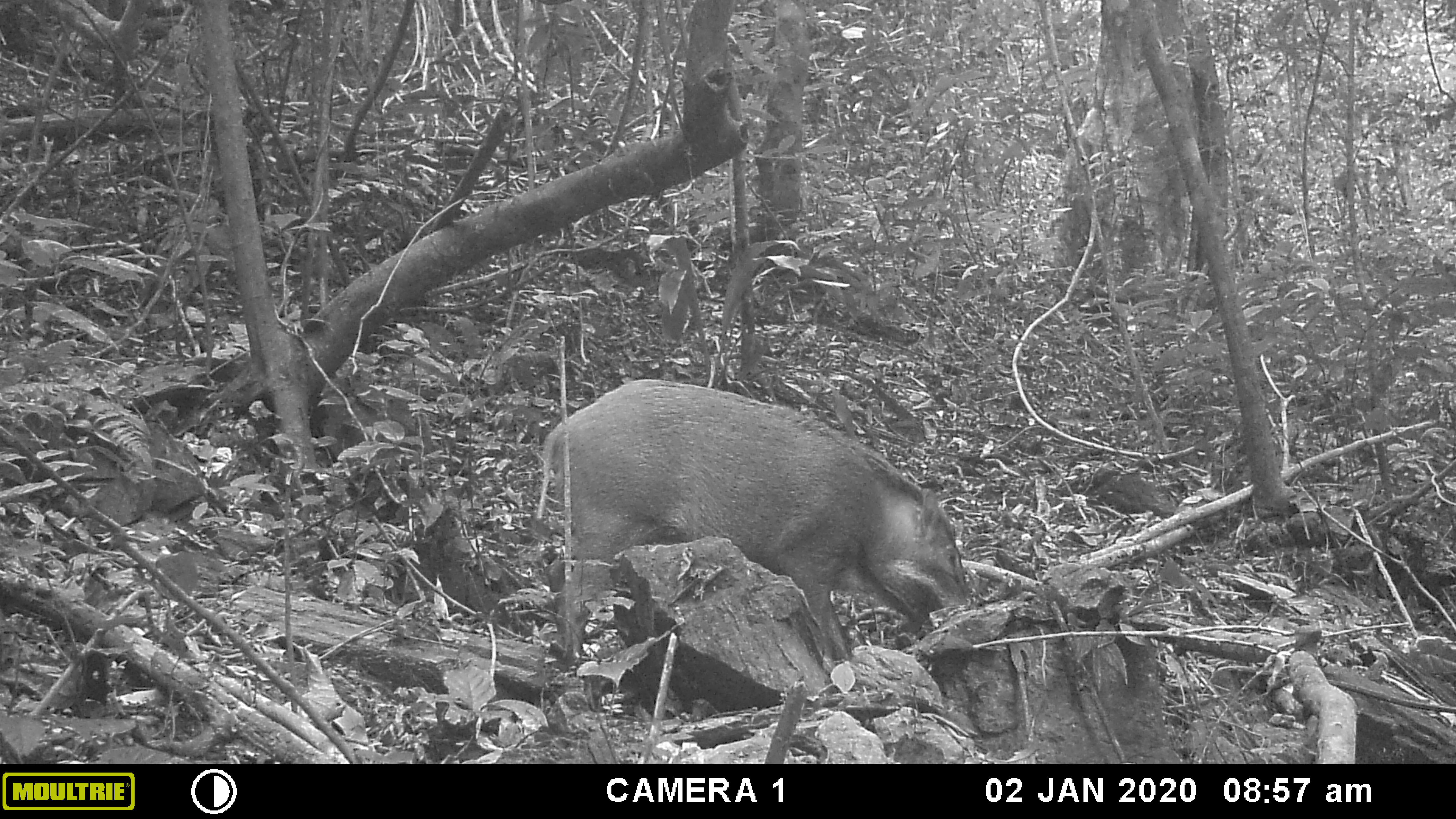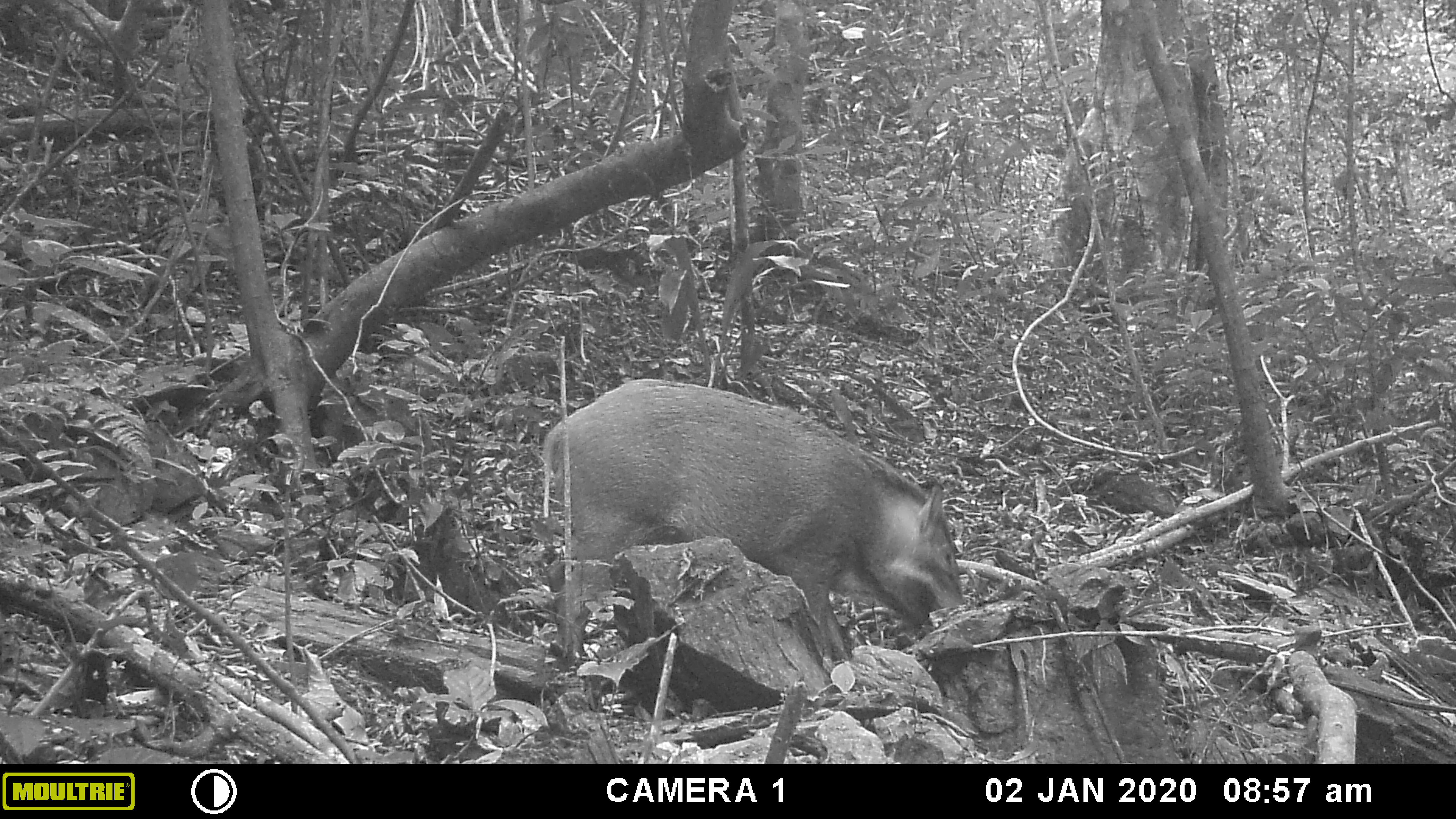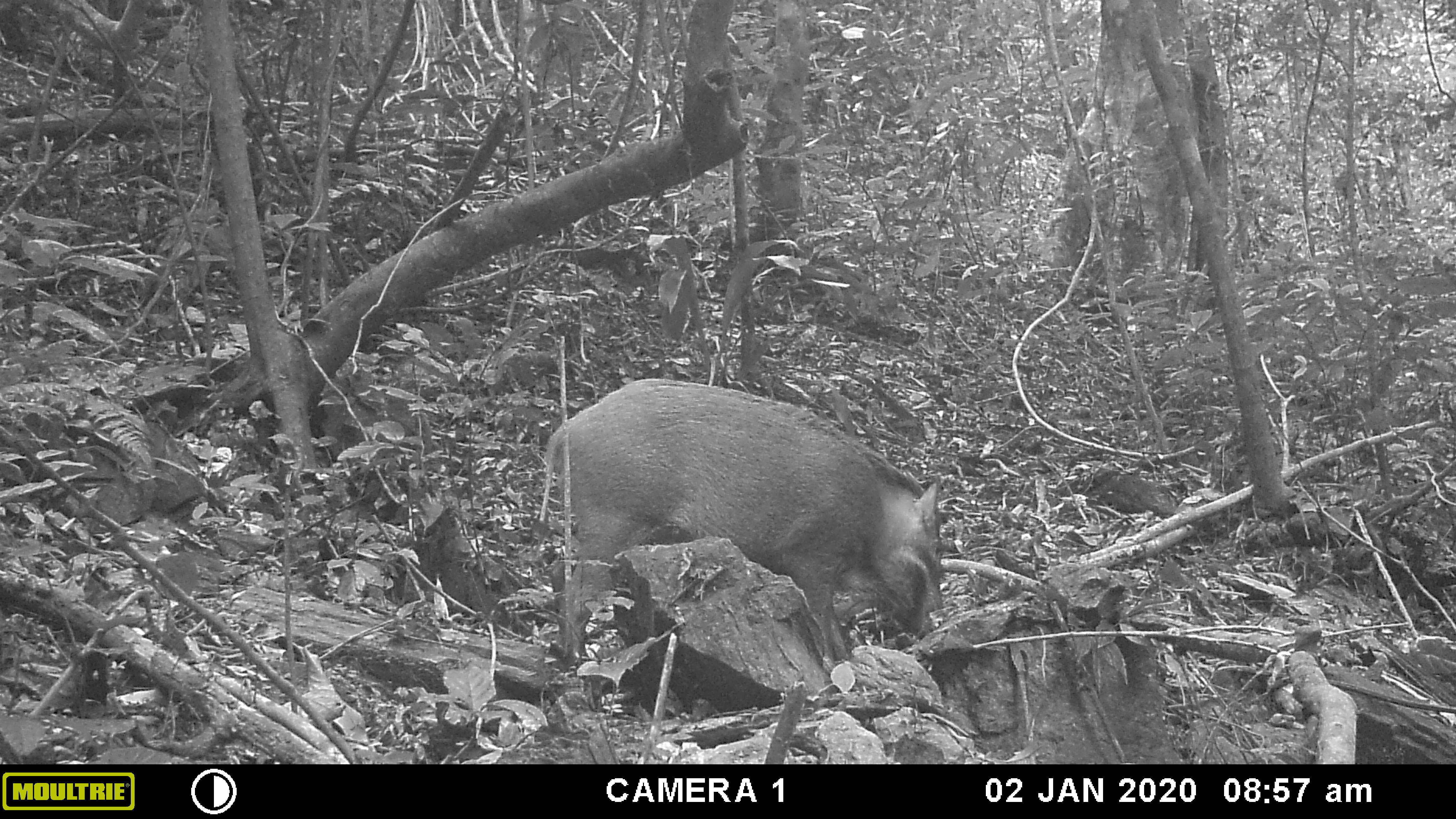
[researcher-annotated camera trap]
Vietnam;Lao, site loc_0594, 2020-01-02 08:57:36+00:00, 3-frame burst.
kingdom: Animalia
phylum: Chordata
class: Mammalia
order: Artiodactyla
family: Suidae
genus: Sus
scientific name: Sus scrofa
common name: eurasian wild pig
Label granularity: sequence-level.